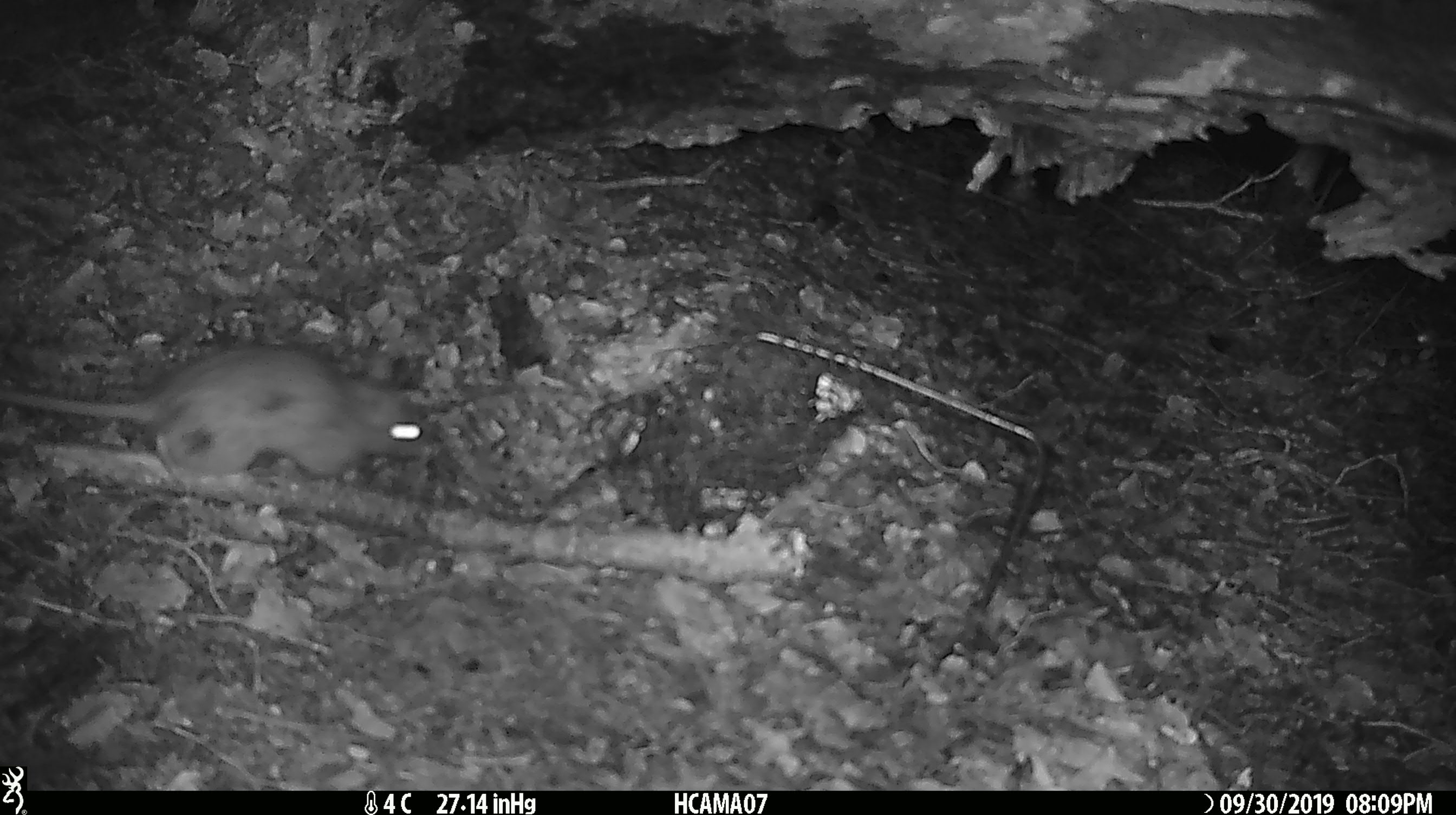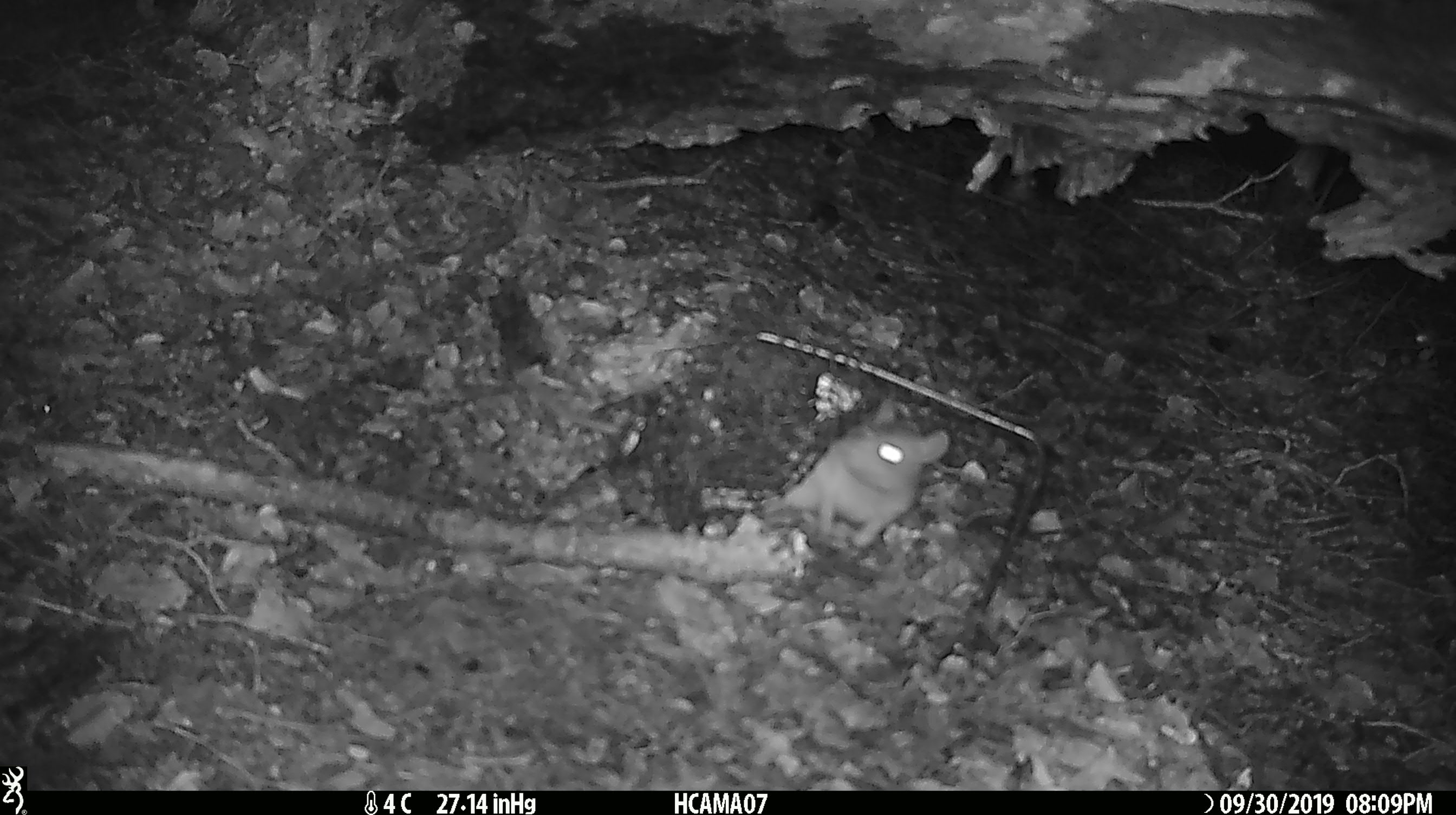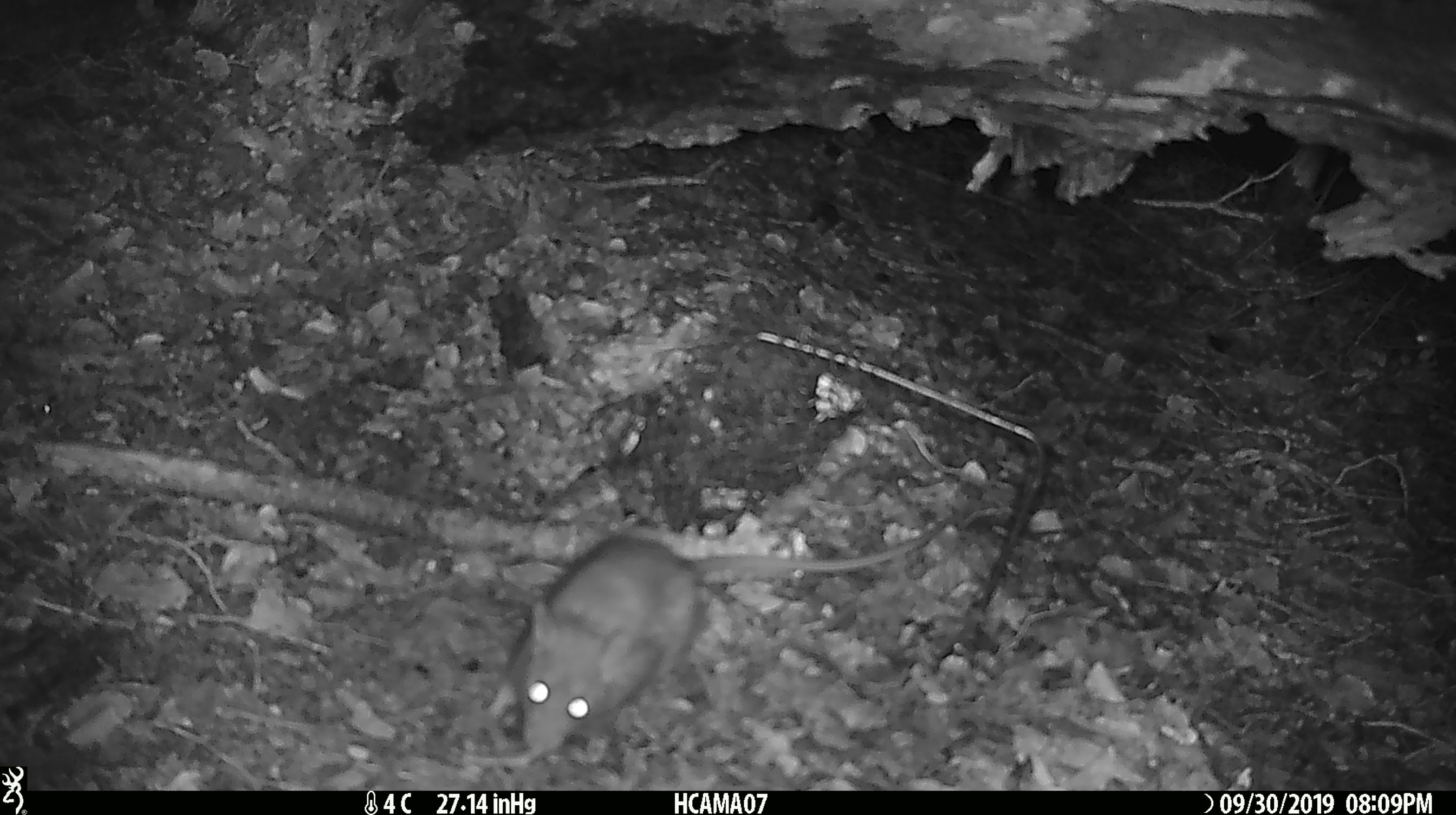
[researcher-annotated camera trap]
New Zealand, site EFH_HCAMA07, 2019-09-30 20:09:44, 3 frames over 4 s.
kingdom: Animalia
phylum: Chordata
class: Mammalia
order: Rodentia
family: Muridae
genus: Rattus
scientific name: Rattus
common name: rat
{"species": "rat (Rattus)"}